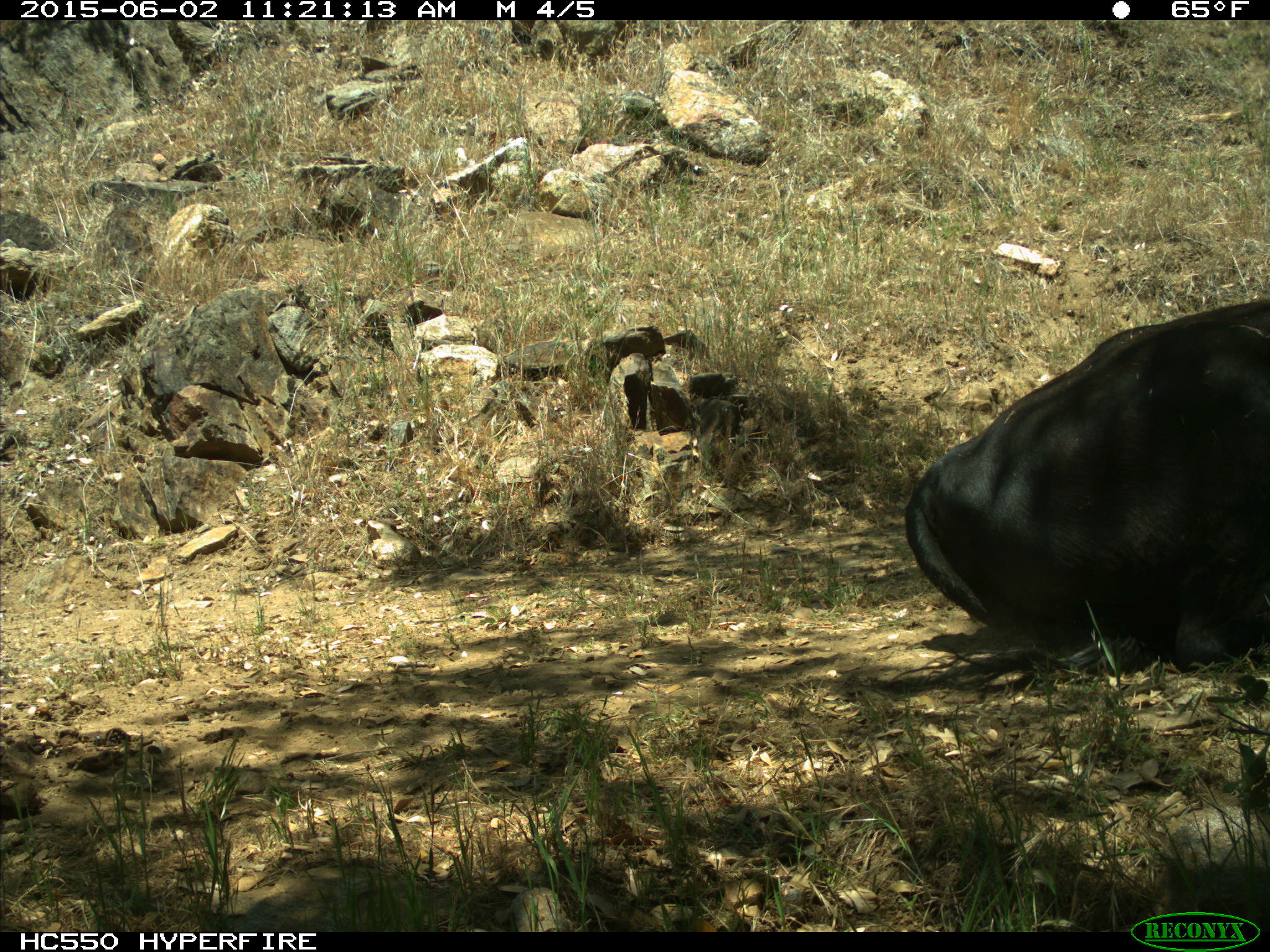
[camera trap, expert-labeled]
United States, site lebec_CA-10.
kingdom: Animalia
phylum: Chordata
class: Mammalia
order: Artiodactyla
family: Bovidae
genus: Bos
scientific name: Bos taurus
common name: domestic cow